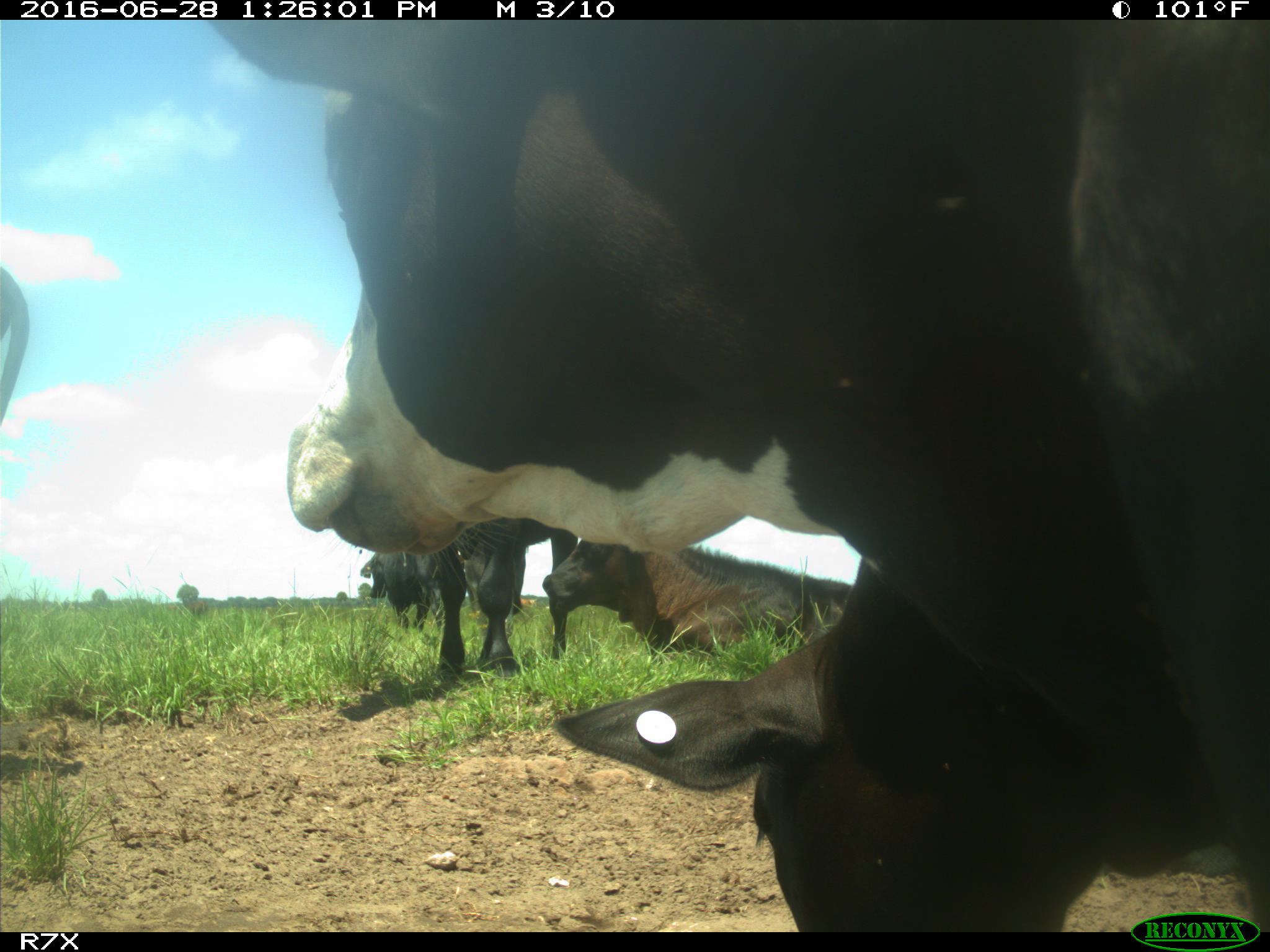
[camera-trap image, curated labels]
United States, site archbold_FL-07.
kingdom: Animalia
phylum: Chordata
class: Mammalia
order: Artiodactyla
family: Bovidae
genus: Bos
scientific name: Bos taurus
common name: domestic cow